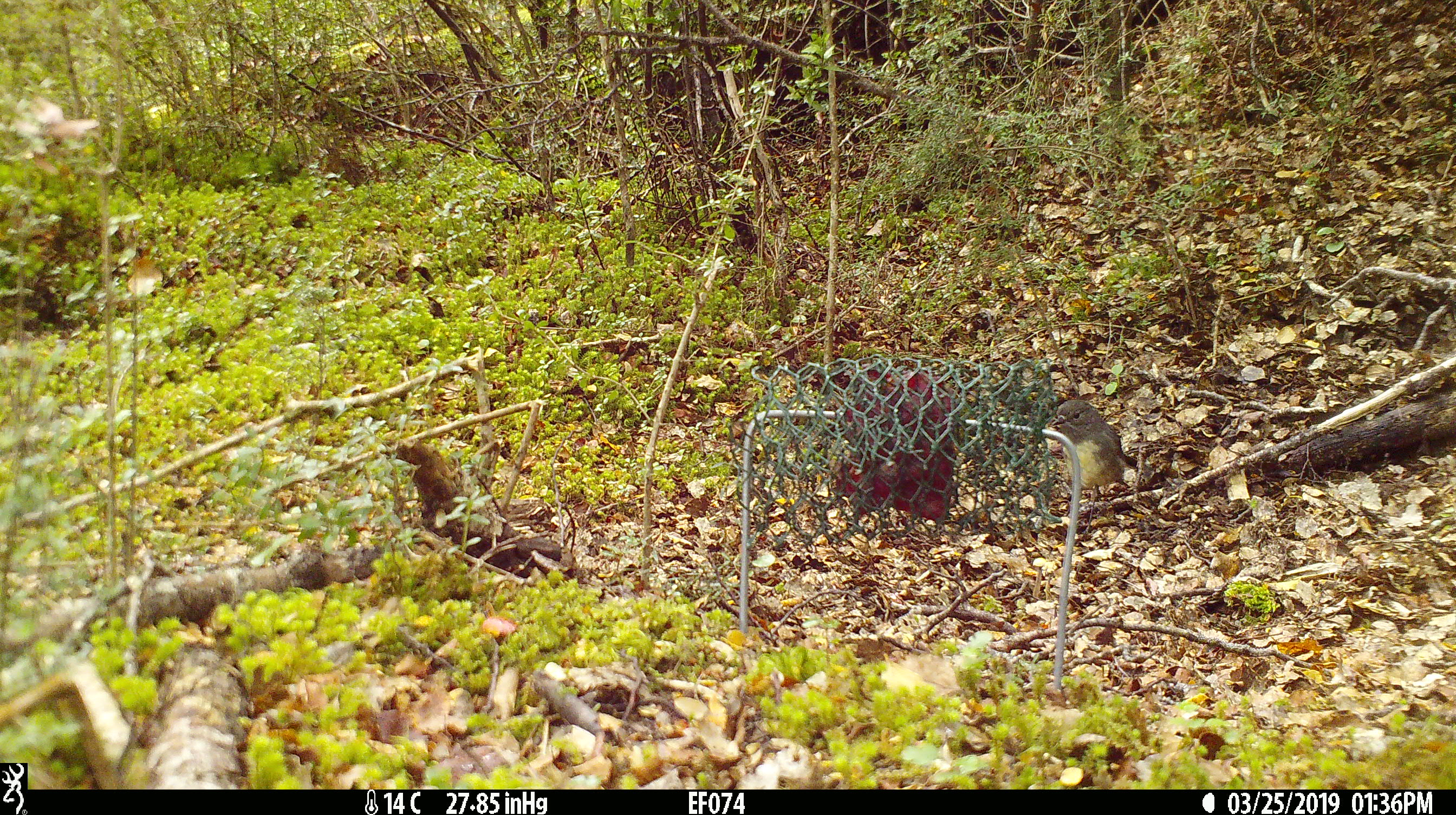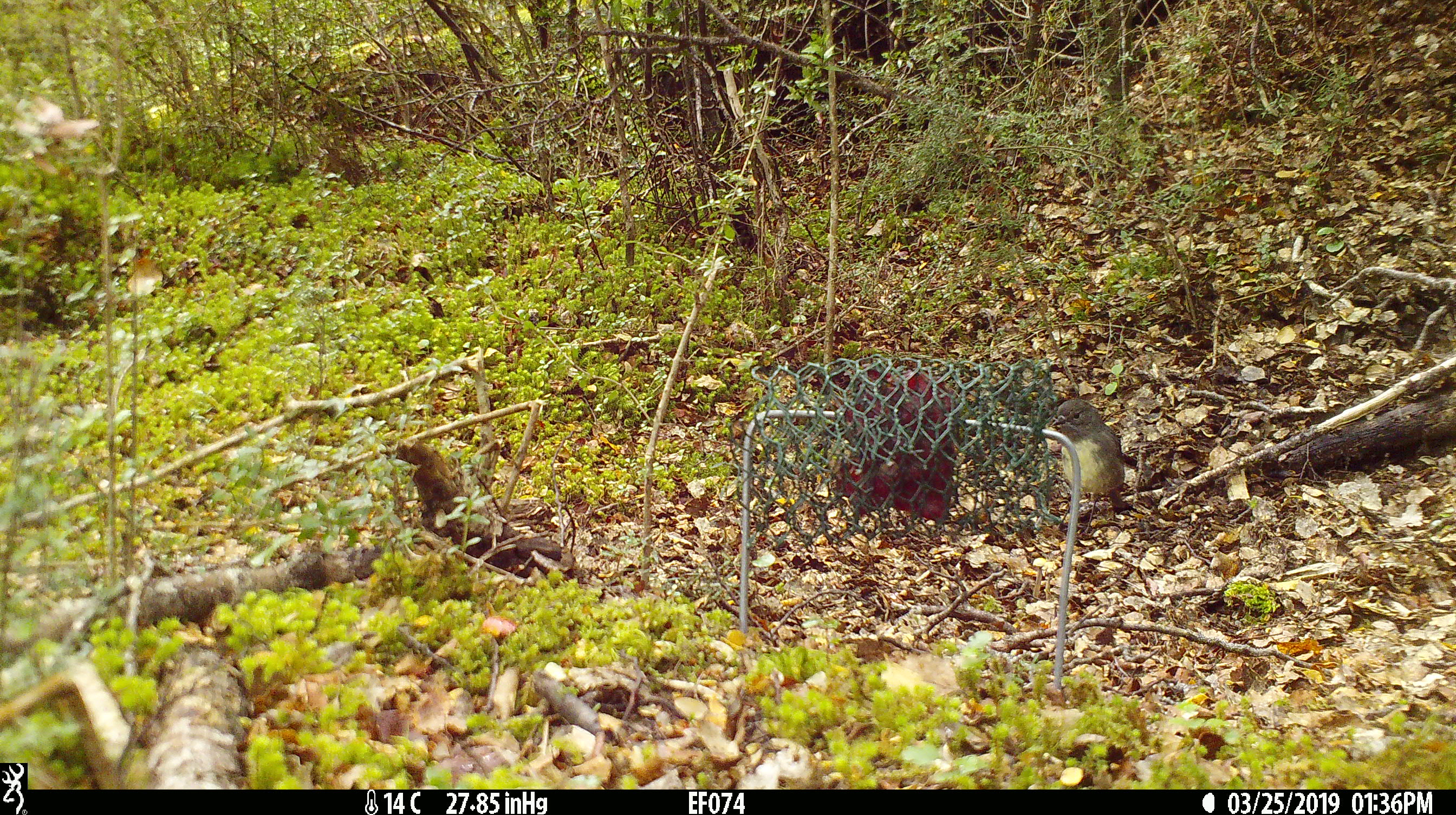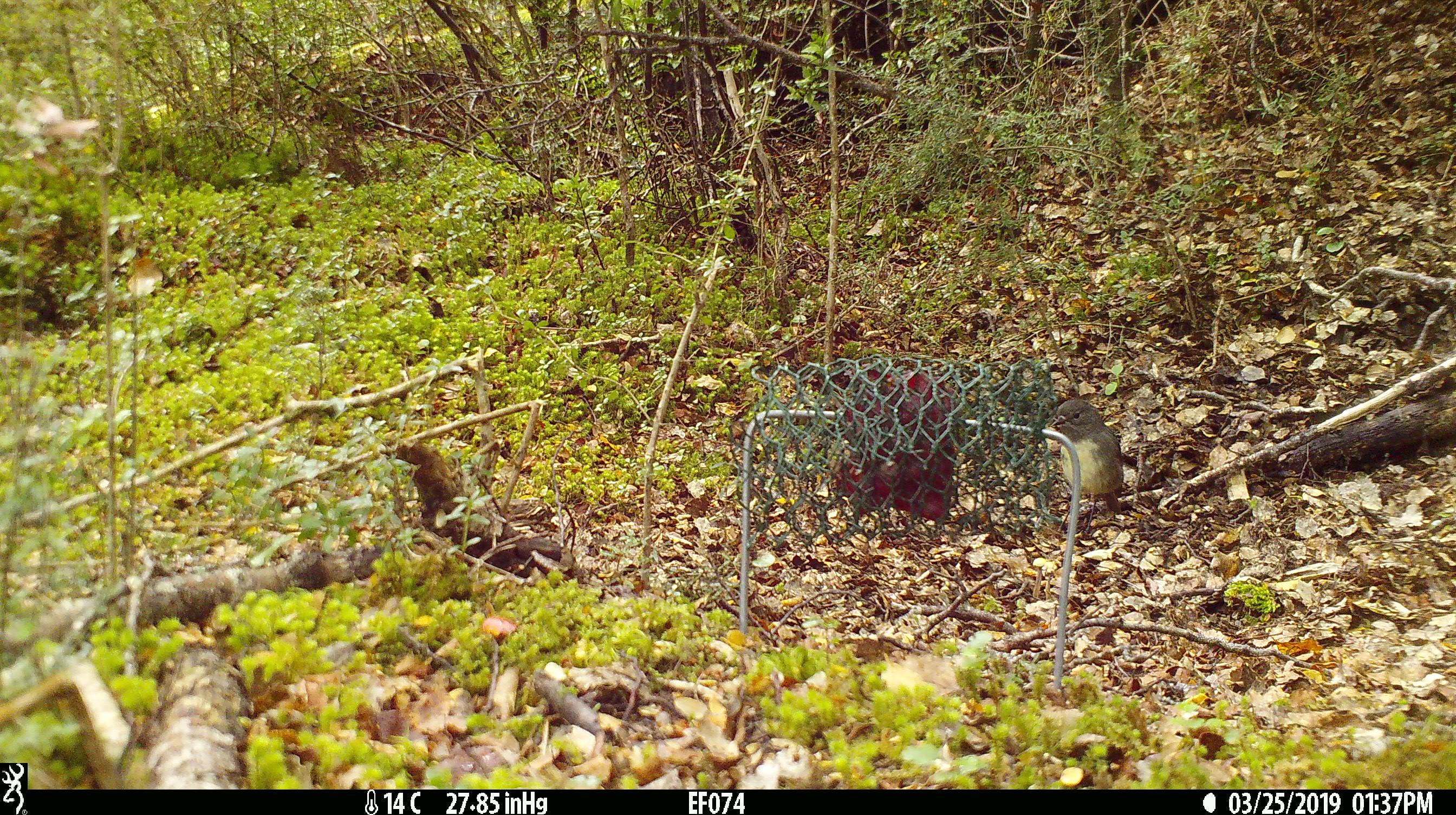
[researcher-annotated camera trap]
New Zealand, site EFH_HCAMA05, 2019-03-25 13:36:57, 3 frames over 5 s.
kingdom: Animalia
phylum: Chordata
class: Aves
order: Passeriformes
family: Petroicidae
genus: Petroica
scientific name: Petroica australis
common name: new zealand robin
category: robin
Robin (new zealand robin) (Petroica australis).